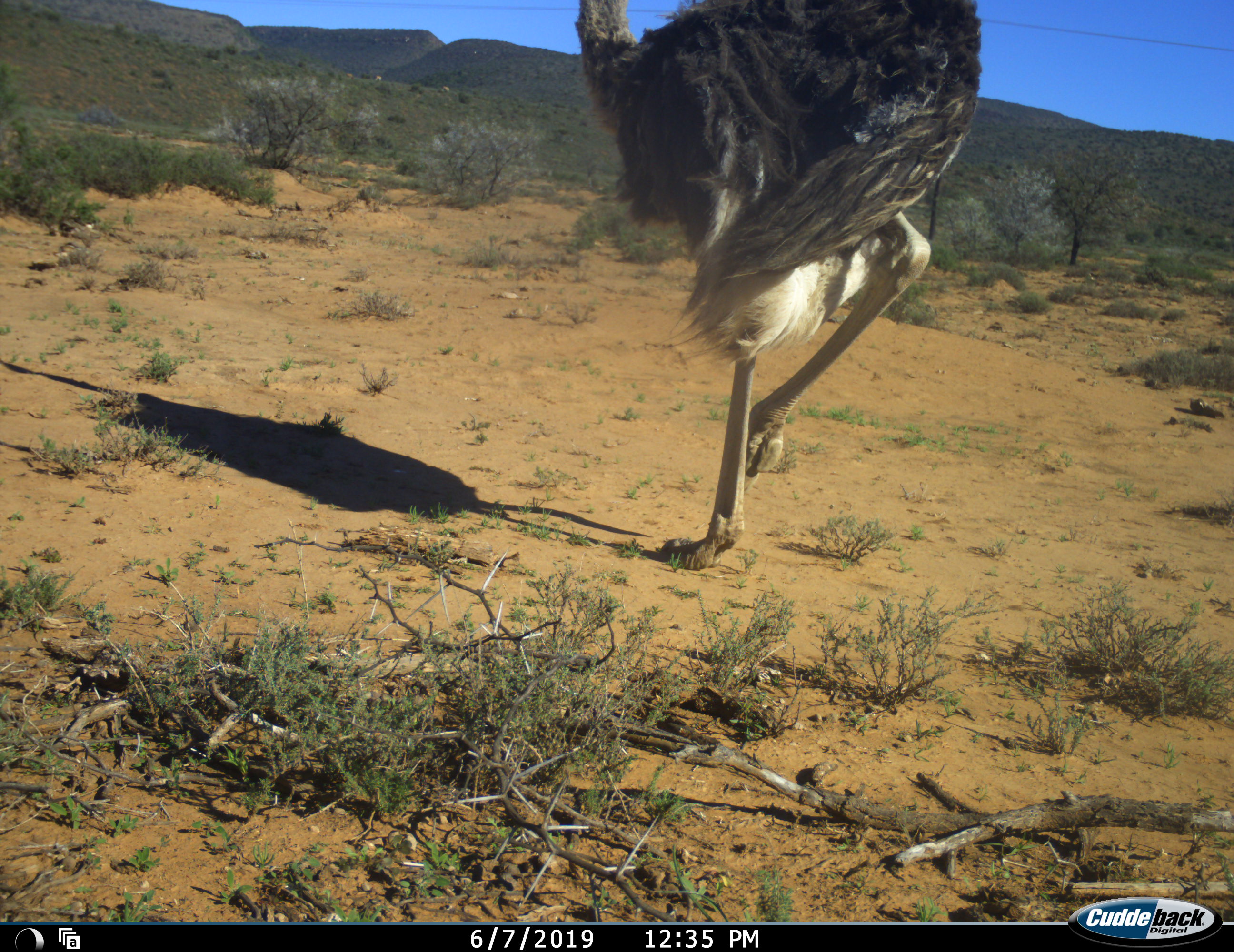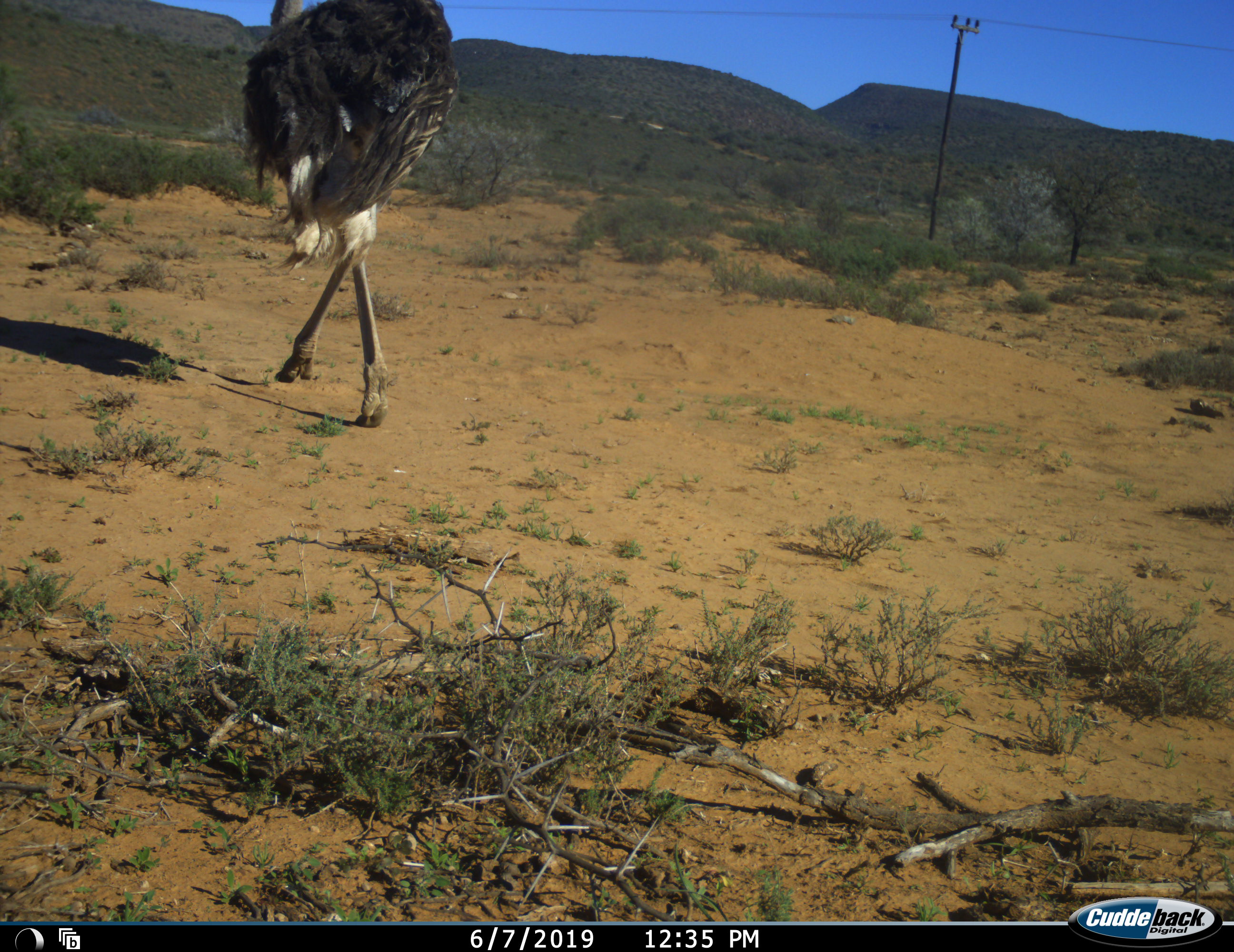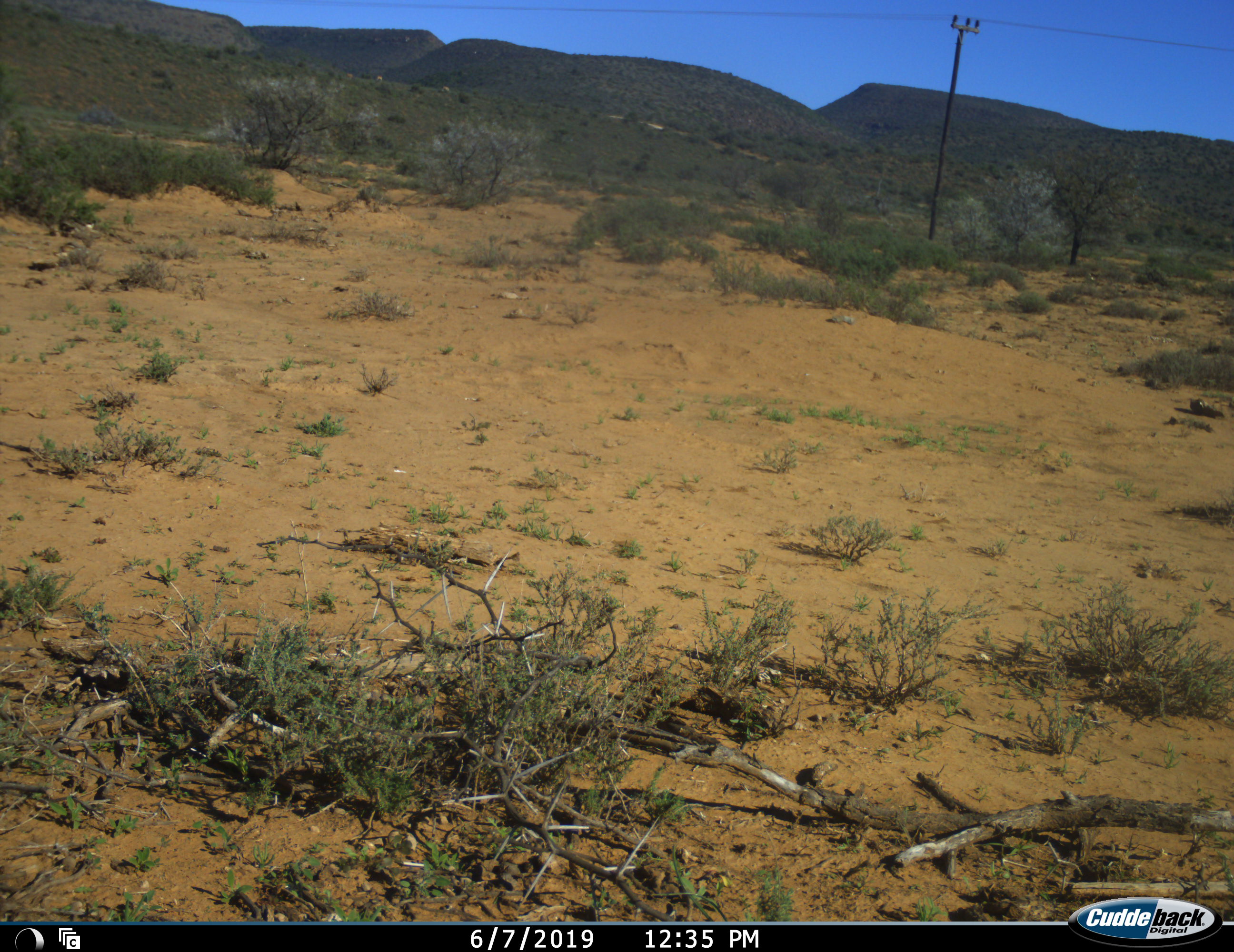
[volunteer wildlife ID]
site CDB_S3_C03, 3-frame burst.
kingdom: Animalia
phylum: Chordata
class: Aves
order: Struthioniformes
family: Struthionidae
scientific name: Struthionidae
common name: ostrich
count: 1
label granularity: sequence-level